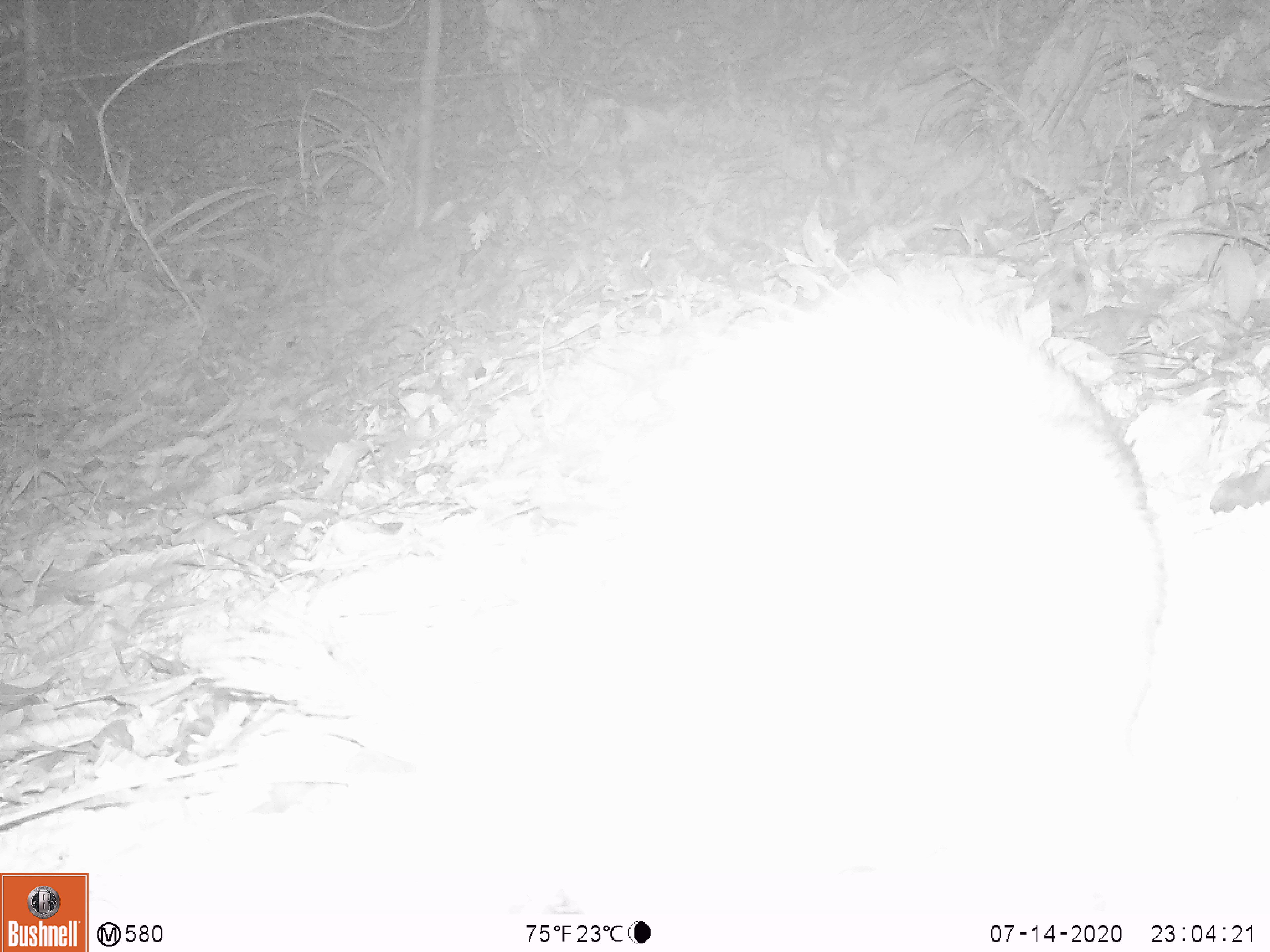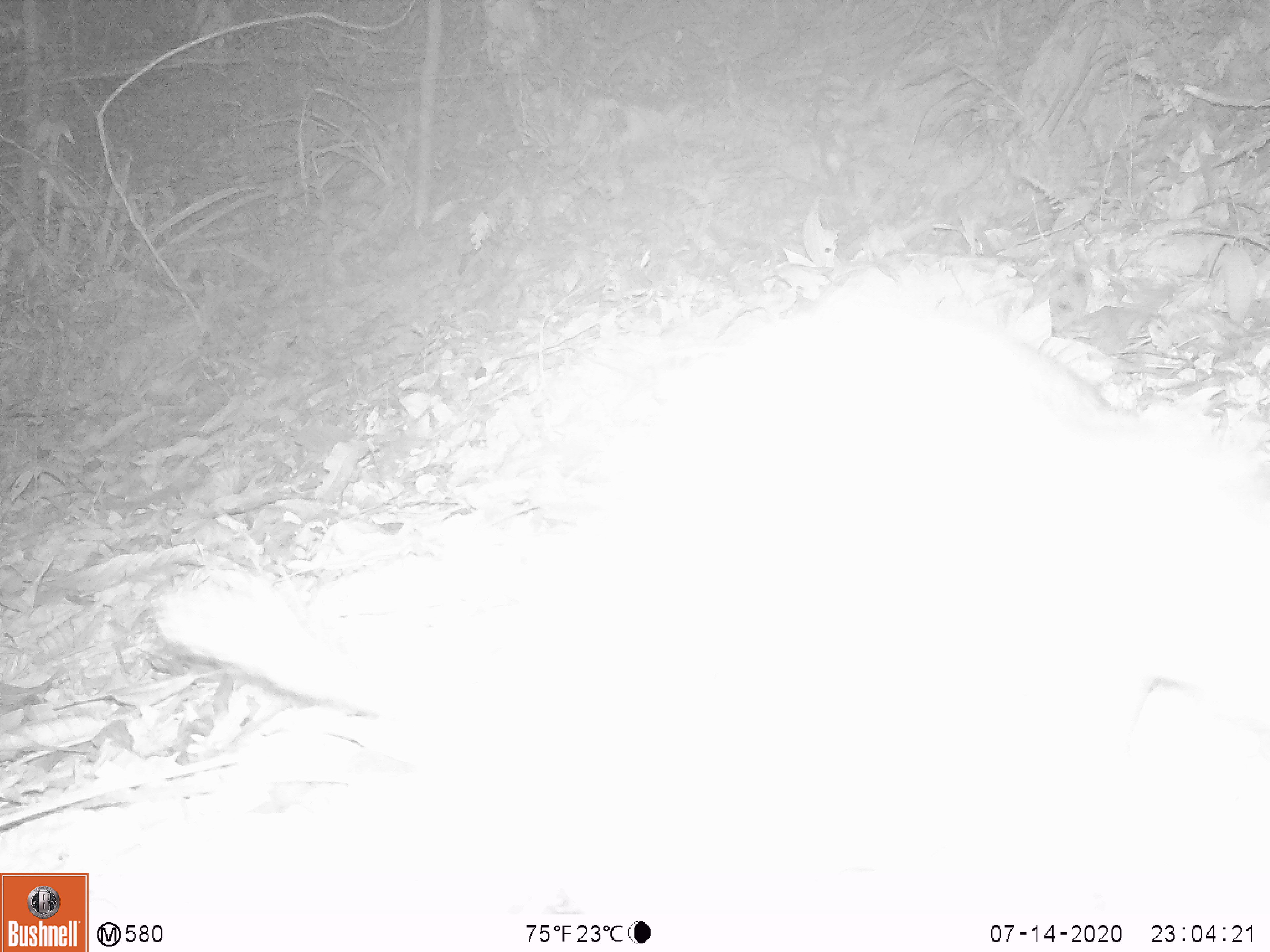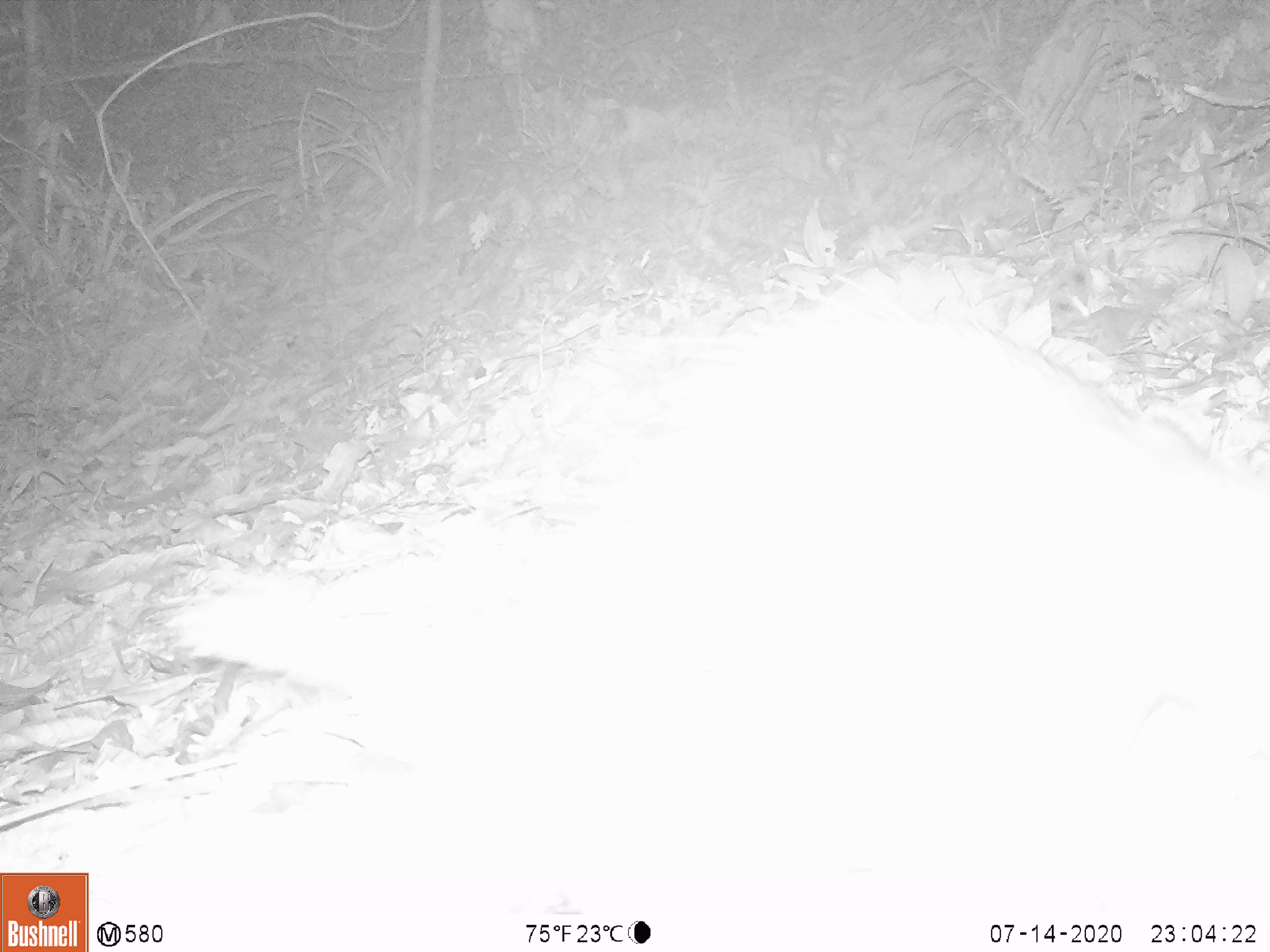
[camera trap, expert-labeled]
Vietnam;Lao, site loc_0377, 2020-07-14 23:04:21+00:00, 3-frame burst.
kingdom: Animalia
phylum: Chordata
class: Mammalia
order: Rodentia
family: Hystricidae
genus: Atherurus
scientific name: Atherurus macrourus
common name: asiatic brush-tailed porcupine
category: asiatic brush tailed porcupine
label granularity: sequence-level